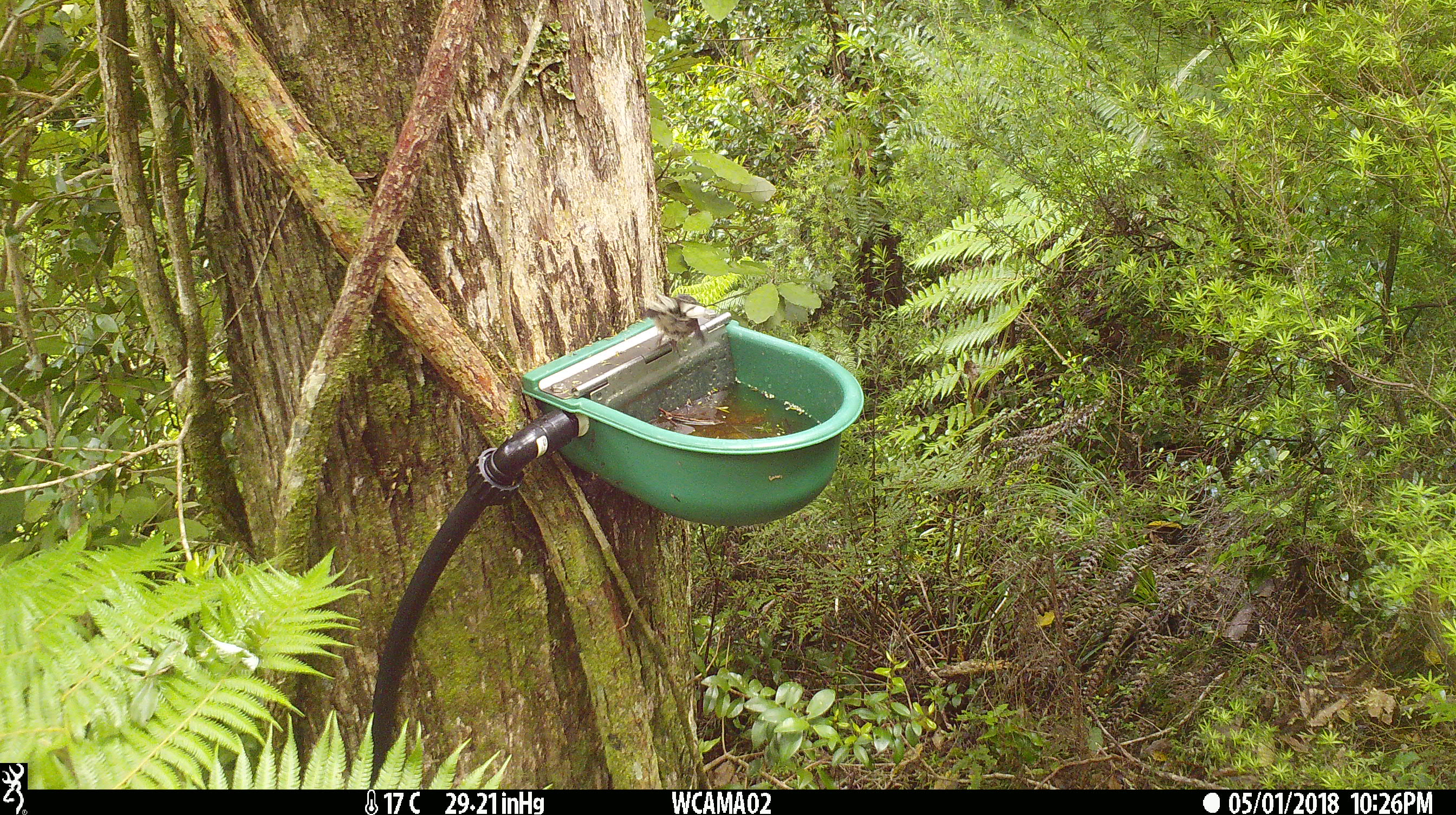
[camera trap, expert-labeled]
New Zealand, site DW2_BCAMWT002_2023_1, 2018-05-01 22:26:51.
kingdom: Animalia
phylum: Chordata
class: Aves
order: Passeriformes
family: Rhipiduridae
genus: Rhipidura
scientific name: Rhipidura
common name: fantails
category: fantail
Fantail (fantails) (Rhipidura).